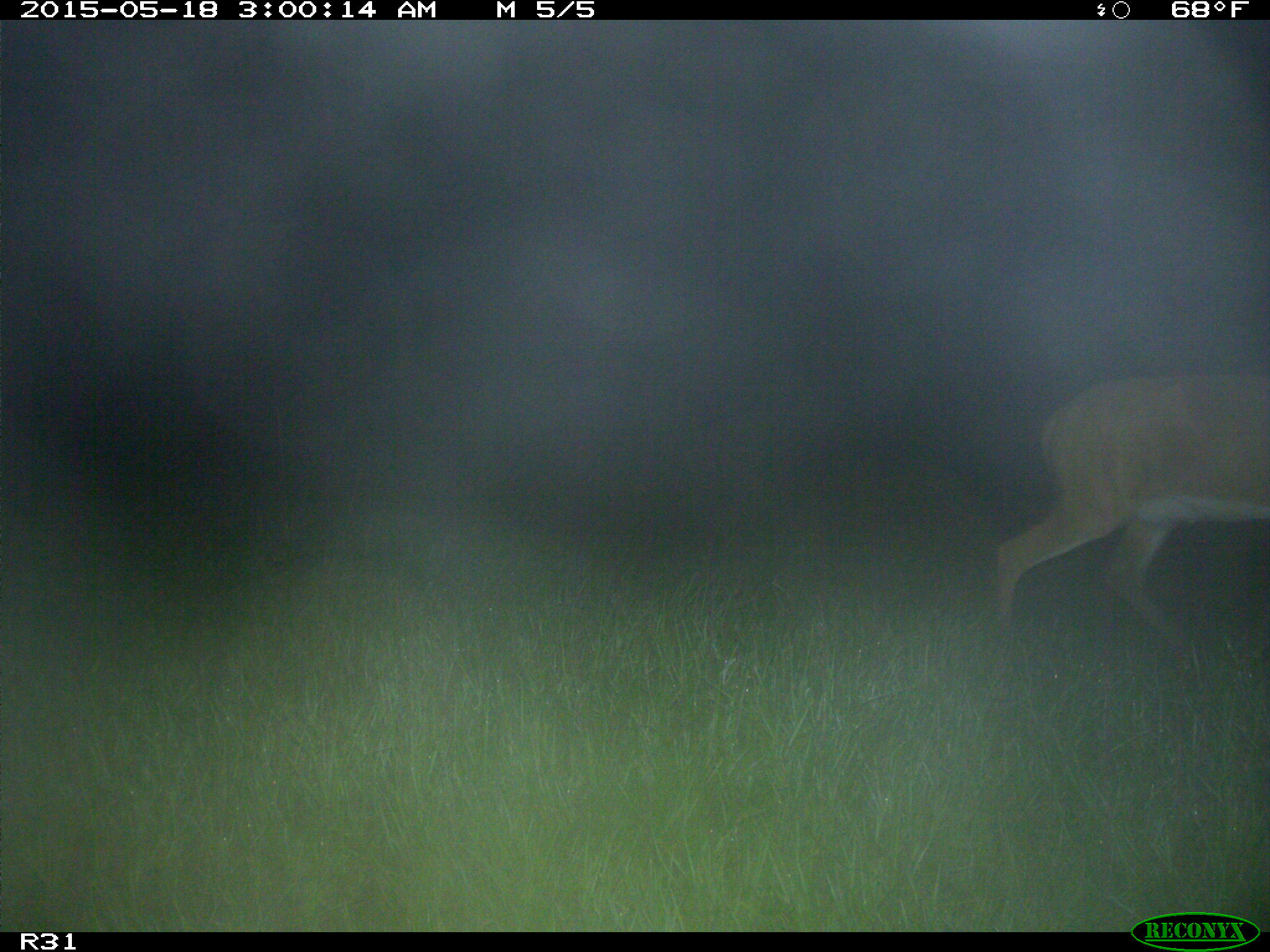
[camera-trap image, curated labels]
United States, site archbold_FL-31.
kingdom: Animalia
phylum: Chordata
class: Mammalia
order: Artiodactyla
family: Cervidae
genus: Odocoileus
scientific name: Odocoileus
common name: deer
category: unidentified deer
Unidentified deer (deer) (Odocoileus).